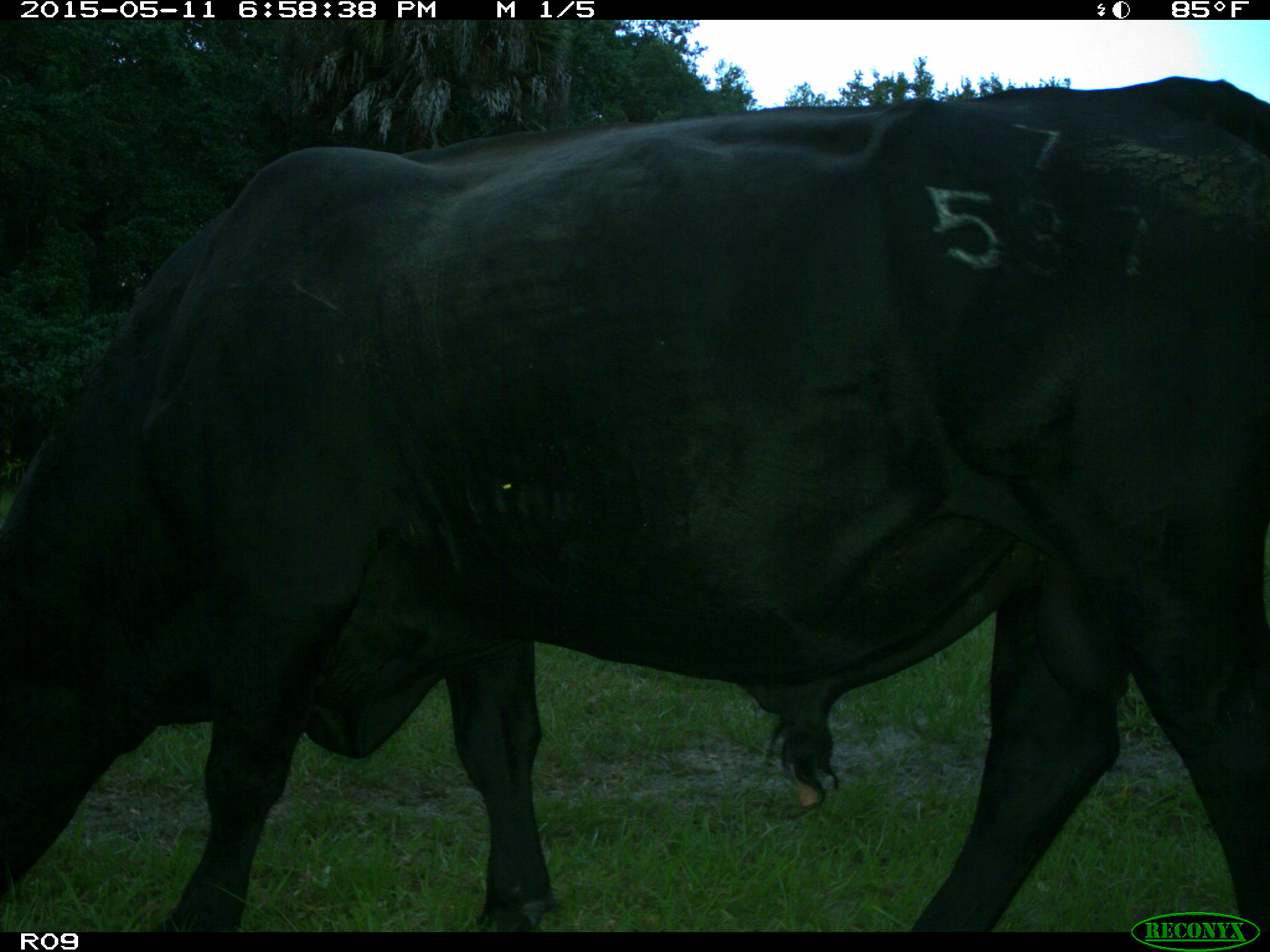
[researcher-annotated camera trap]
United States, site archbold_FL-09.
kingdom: Animalia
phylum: Chordata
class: Mammalia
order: Artiodactyla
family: Bovidae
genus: Bos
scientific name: Bos taurus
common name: domestic cow